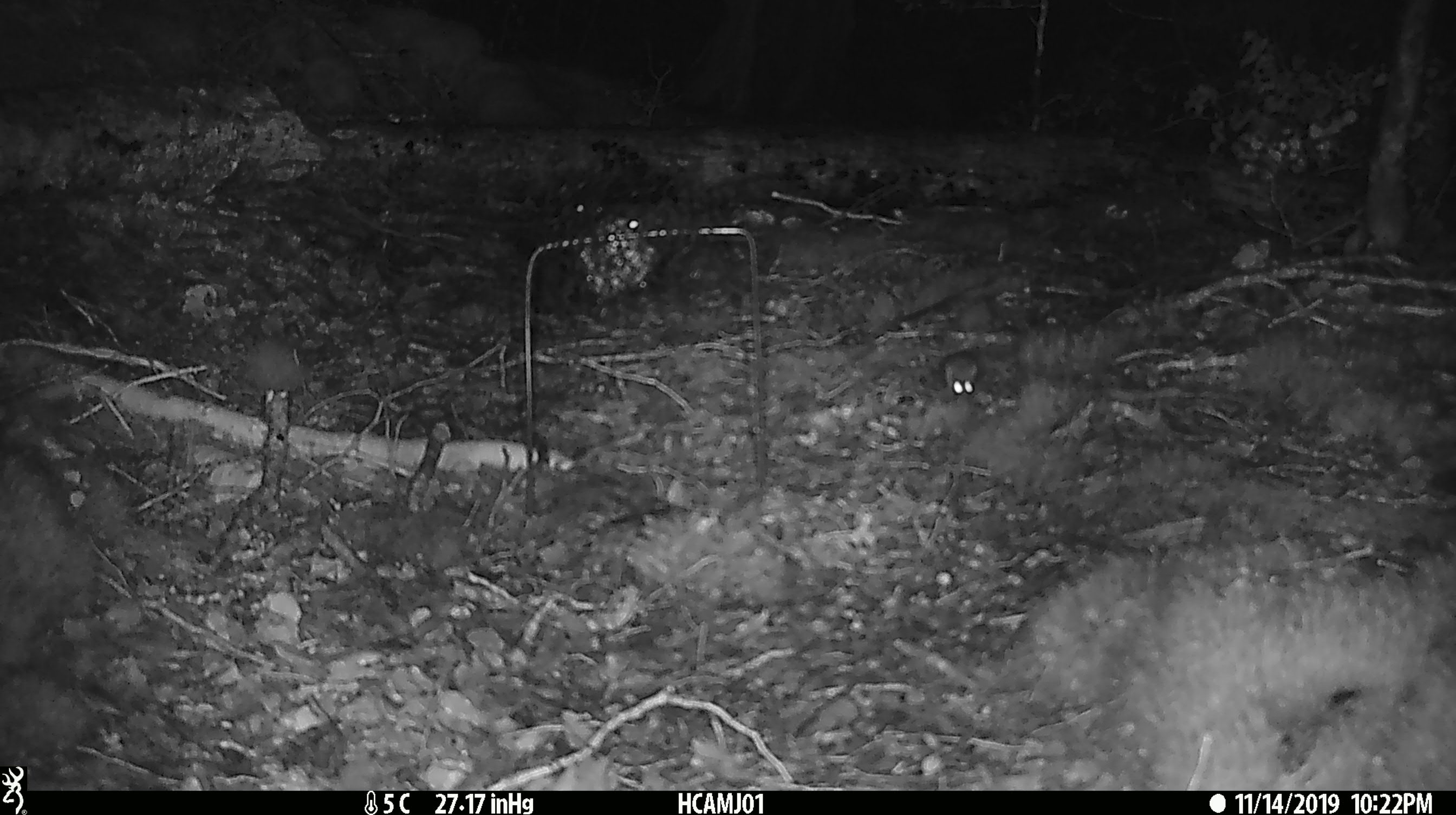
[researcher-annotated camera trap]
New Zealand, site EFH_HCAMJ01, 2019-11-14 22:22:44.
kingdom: Animalia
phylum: Chordata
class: Mammalia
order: Rodentia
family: Muridae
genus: Mus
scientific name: Mus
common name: mouse